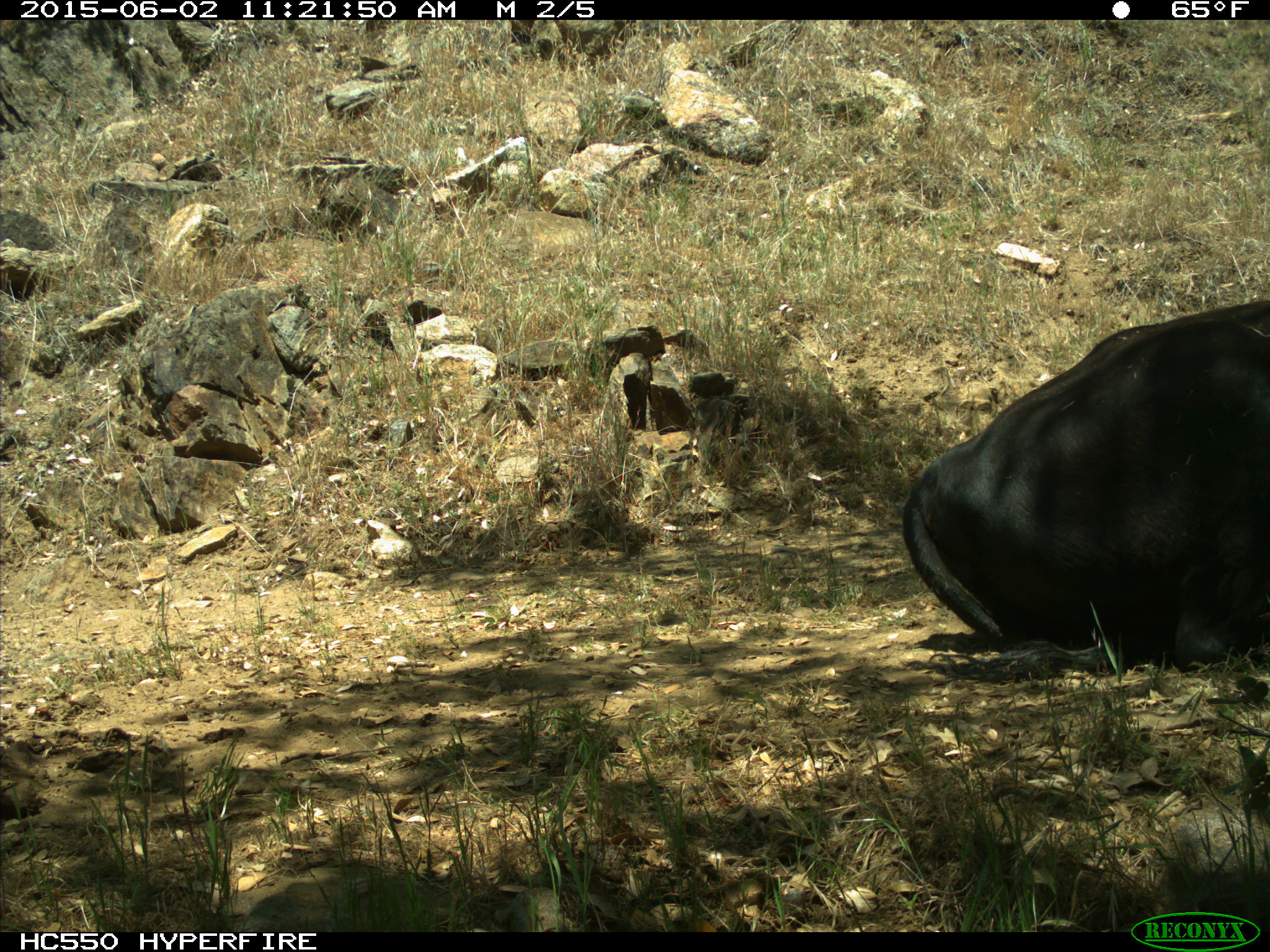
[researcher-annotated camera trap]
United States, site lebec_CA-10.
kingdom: Animalia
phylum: Chordata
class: Mammalia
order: Artiodactyla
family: Bovidae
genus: Bos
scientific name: Bos taurus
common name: domestic cow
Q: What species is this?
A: Bos taurus (domestic cow).